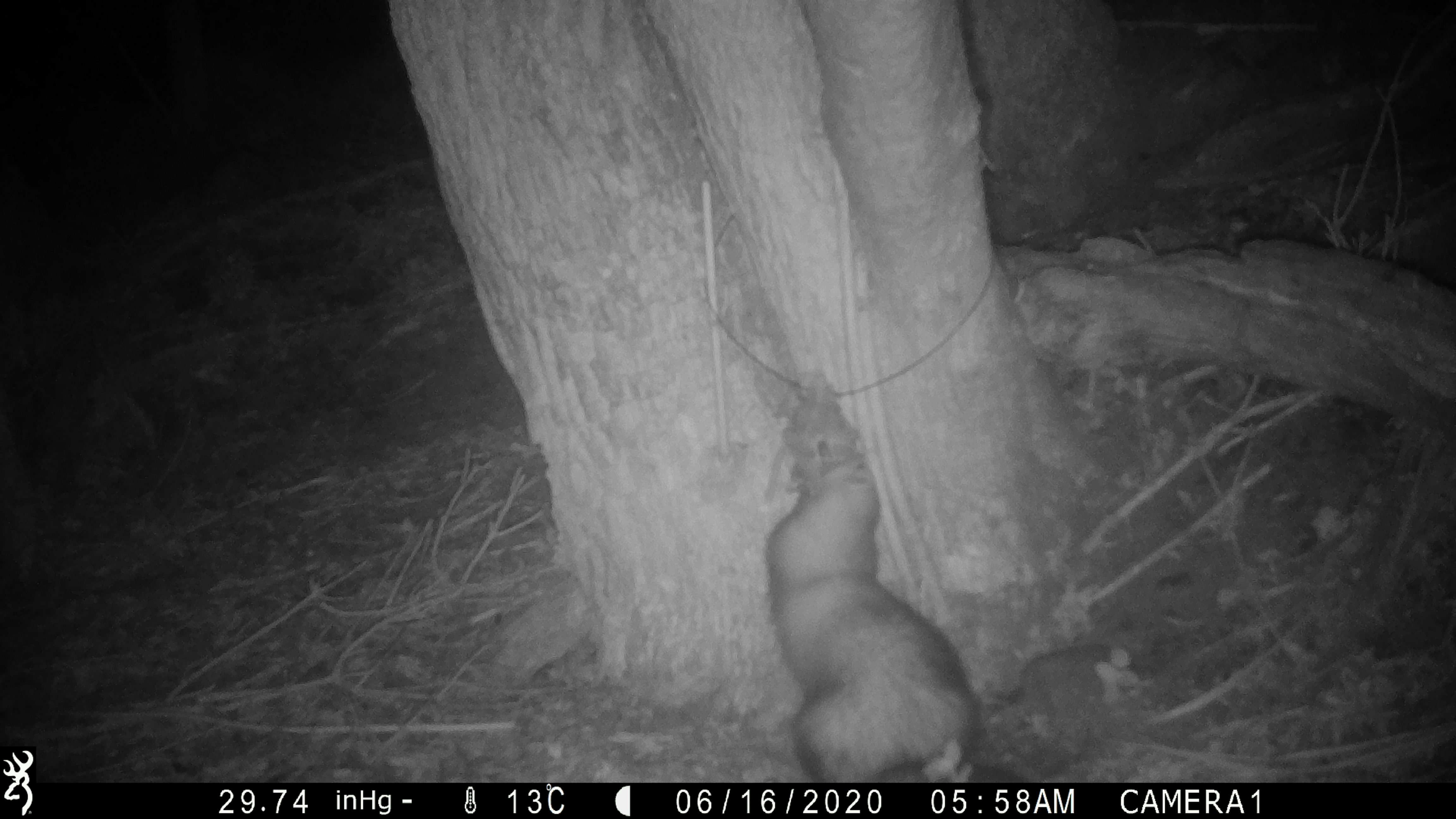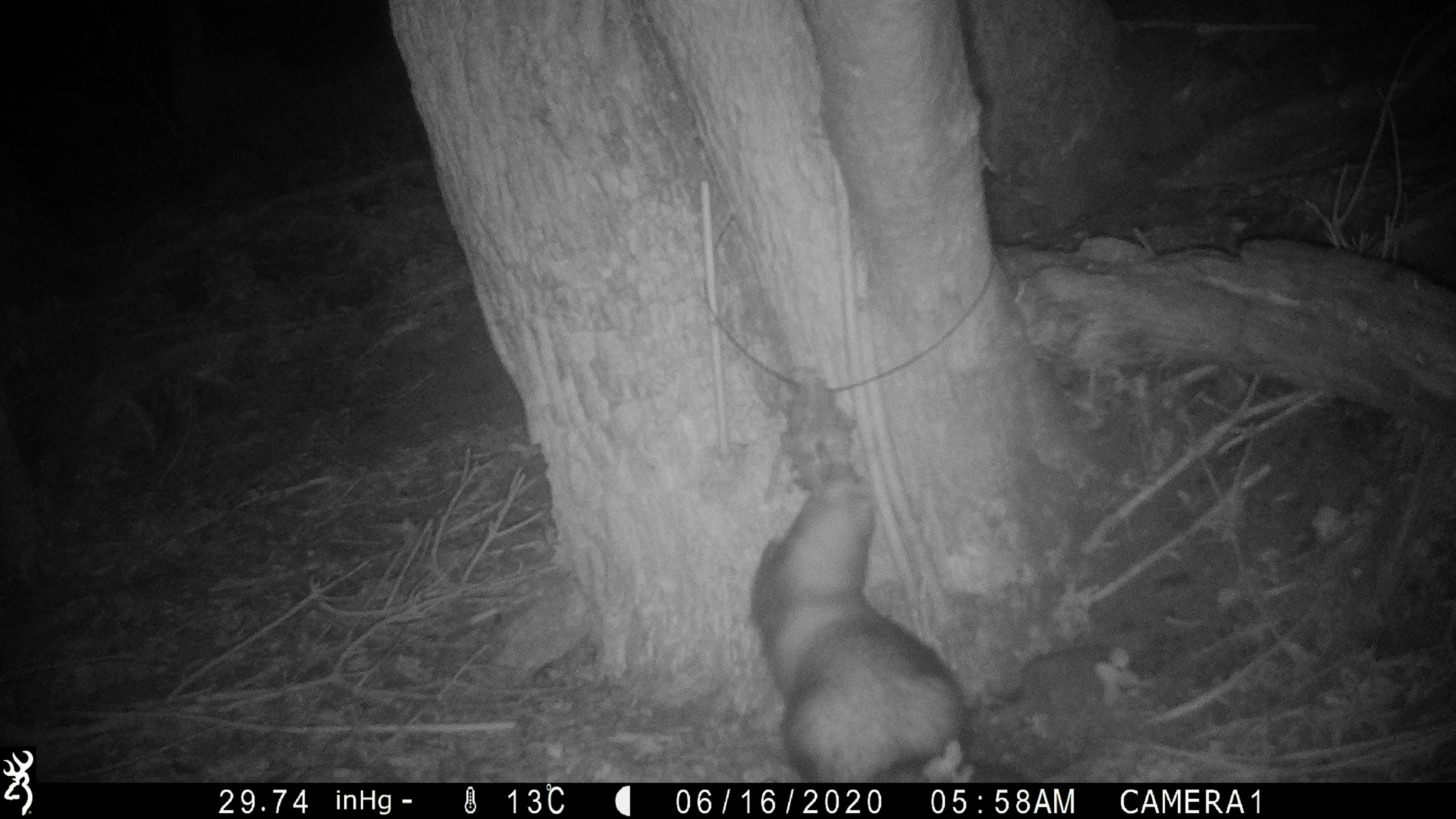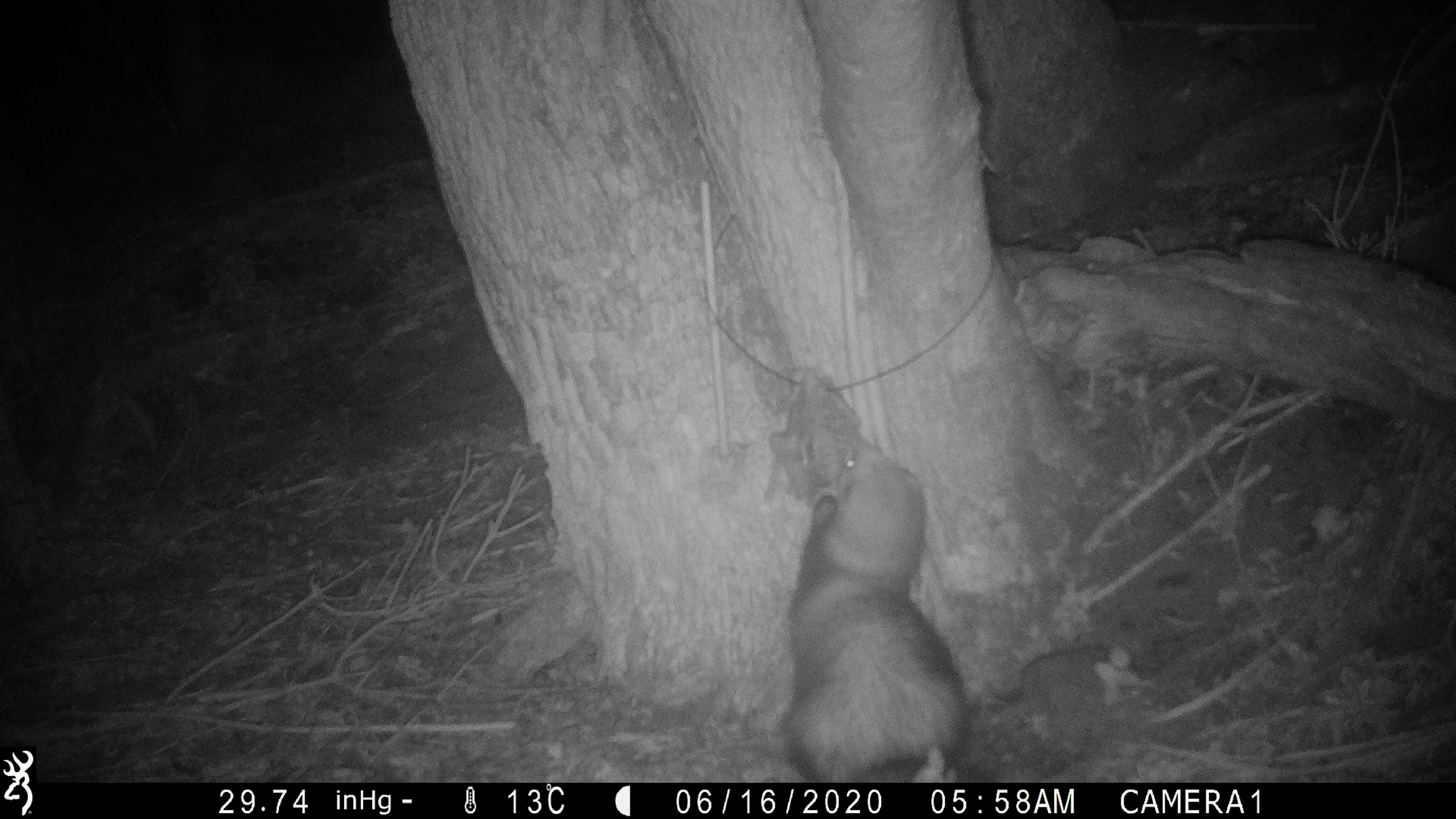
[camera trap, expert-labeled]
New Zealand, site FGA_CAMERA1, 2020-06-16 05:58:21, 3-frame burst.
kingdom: Animalia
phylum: Chordata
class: Mammalia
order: Carnivora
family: Mustelidae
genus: Mustela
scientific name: Mustela furo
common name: ferret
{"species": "ferret (Mustela furo)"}